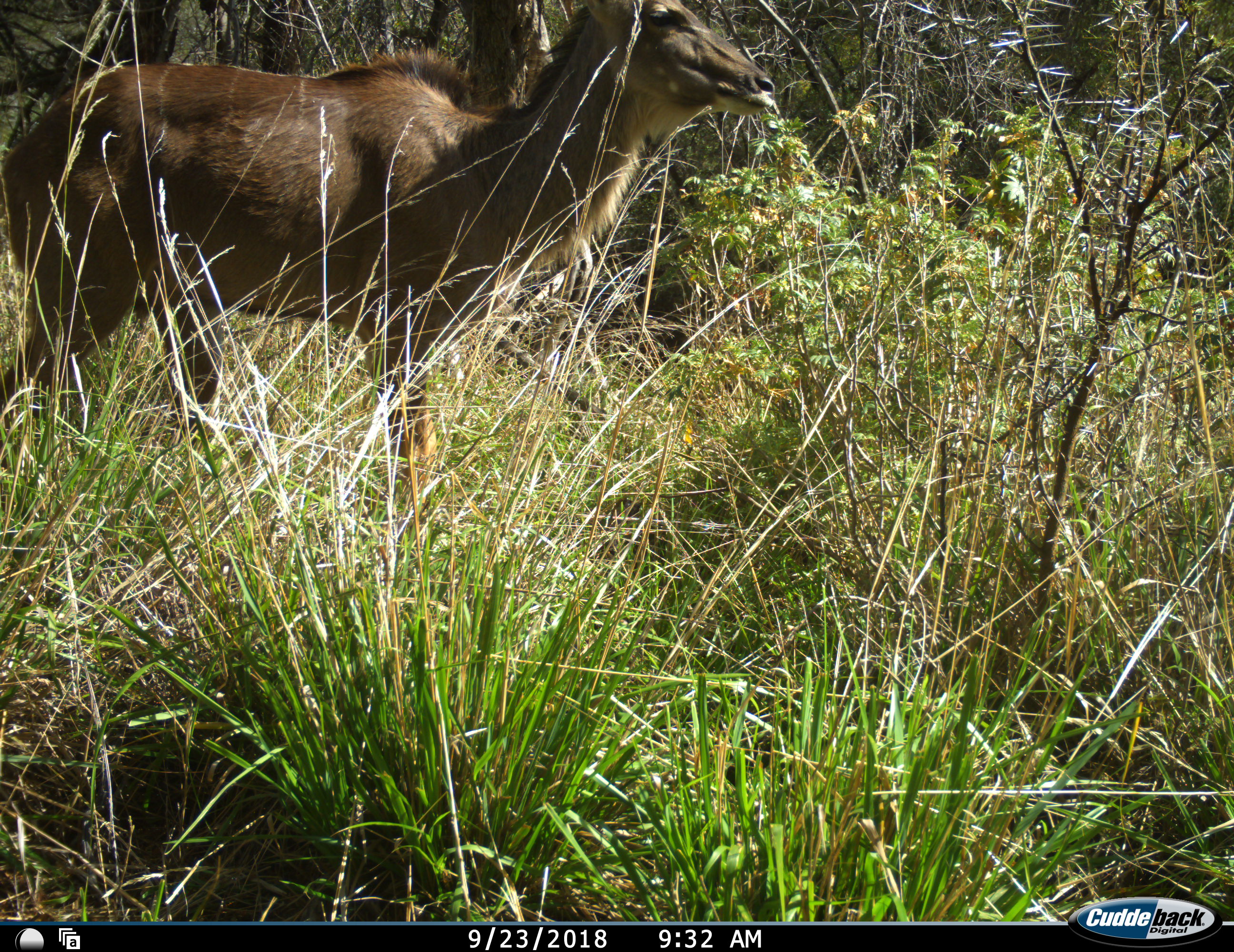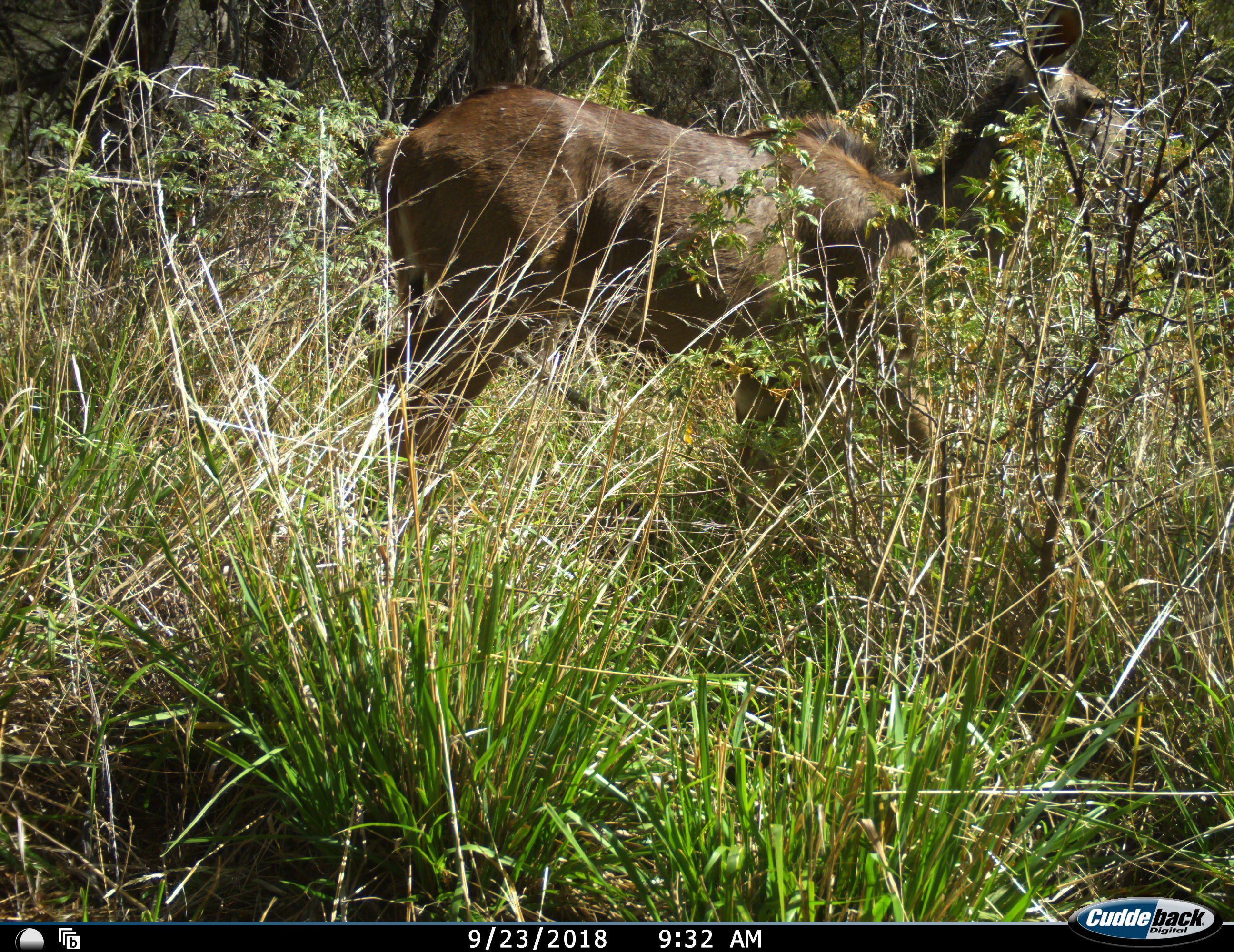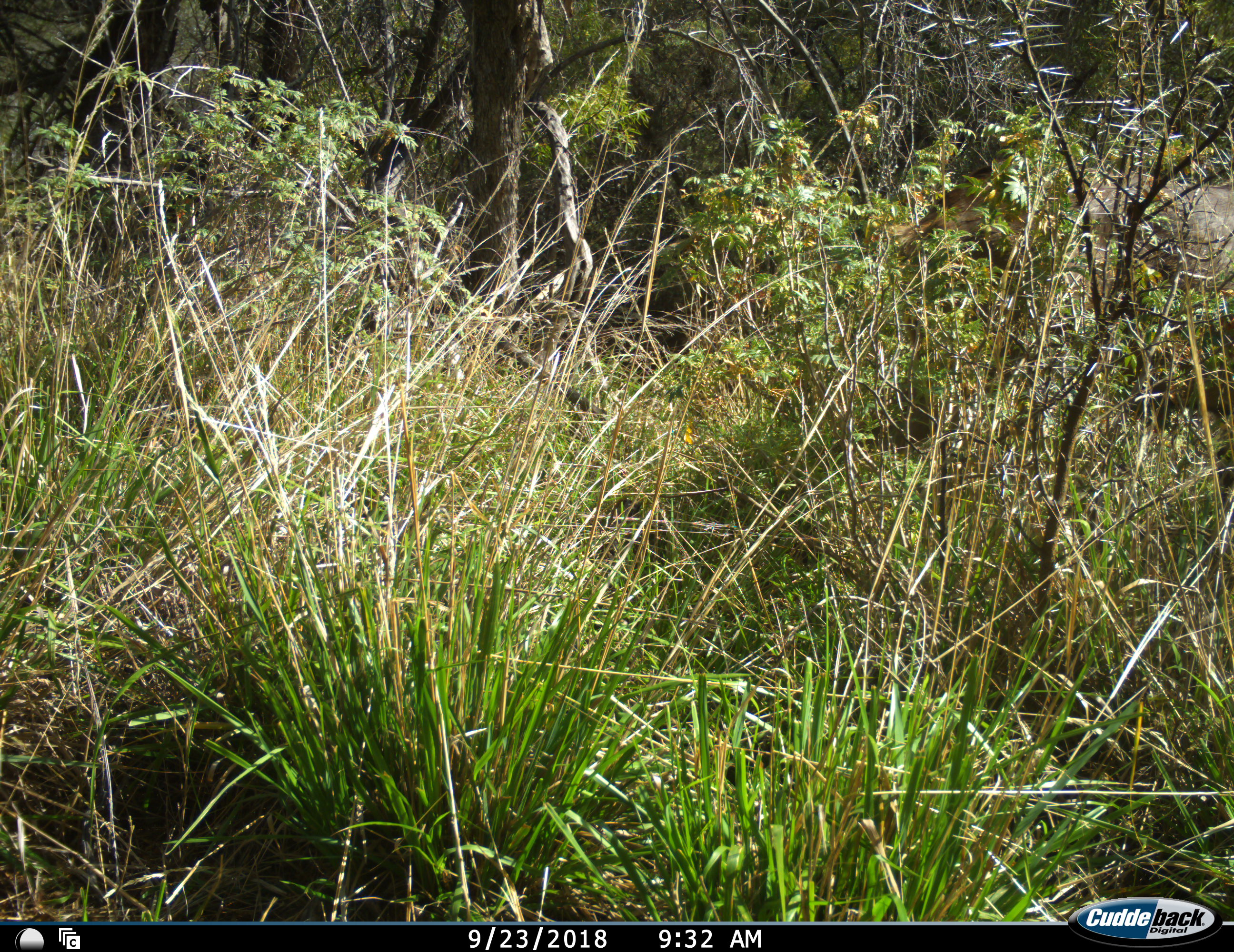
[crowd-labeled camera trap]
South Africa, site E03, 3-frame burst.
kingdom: Animalia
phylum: Chordata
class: Mammalia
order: Artiodactyla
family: Bovidae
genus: Tragelaphus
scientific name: Tragelaphus strepsiceros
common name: greater kudu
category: kudu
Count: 1.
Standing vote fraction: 33%.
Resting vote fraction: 0%.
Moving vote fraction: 67%.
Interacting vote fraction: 0%.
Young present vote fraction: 0%.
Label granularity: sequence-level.